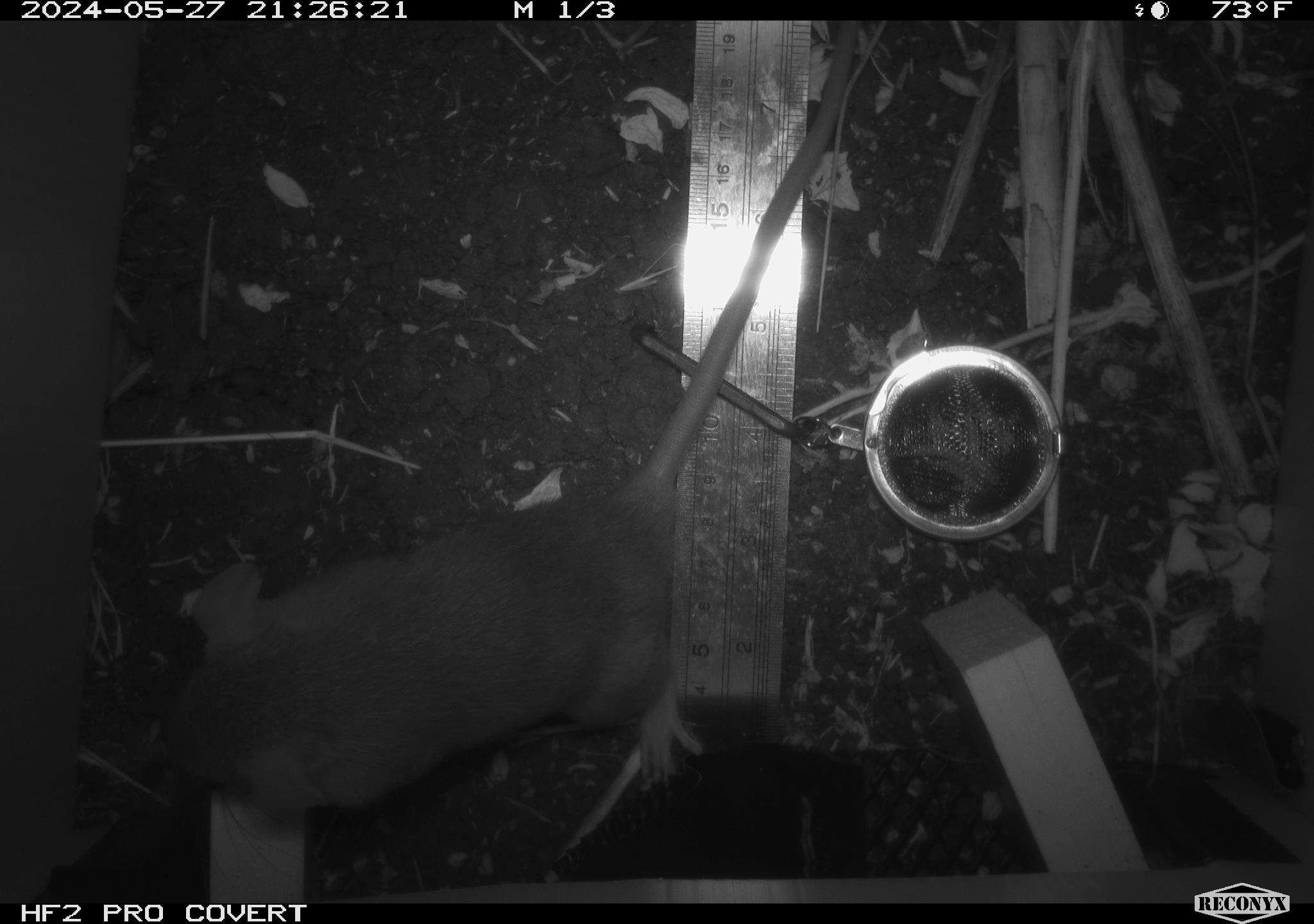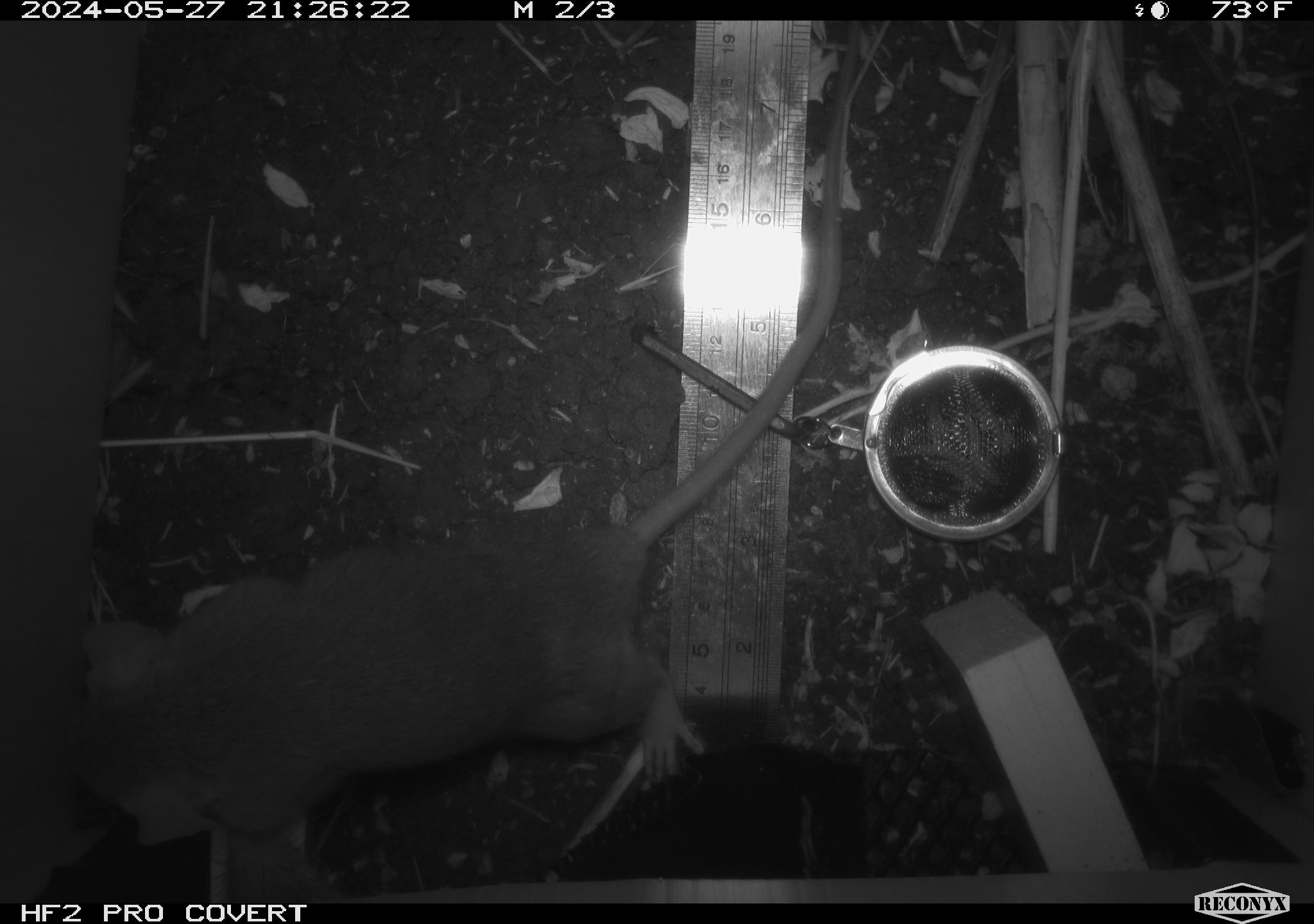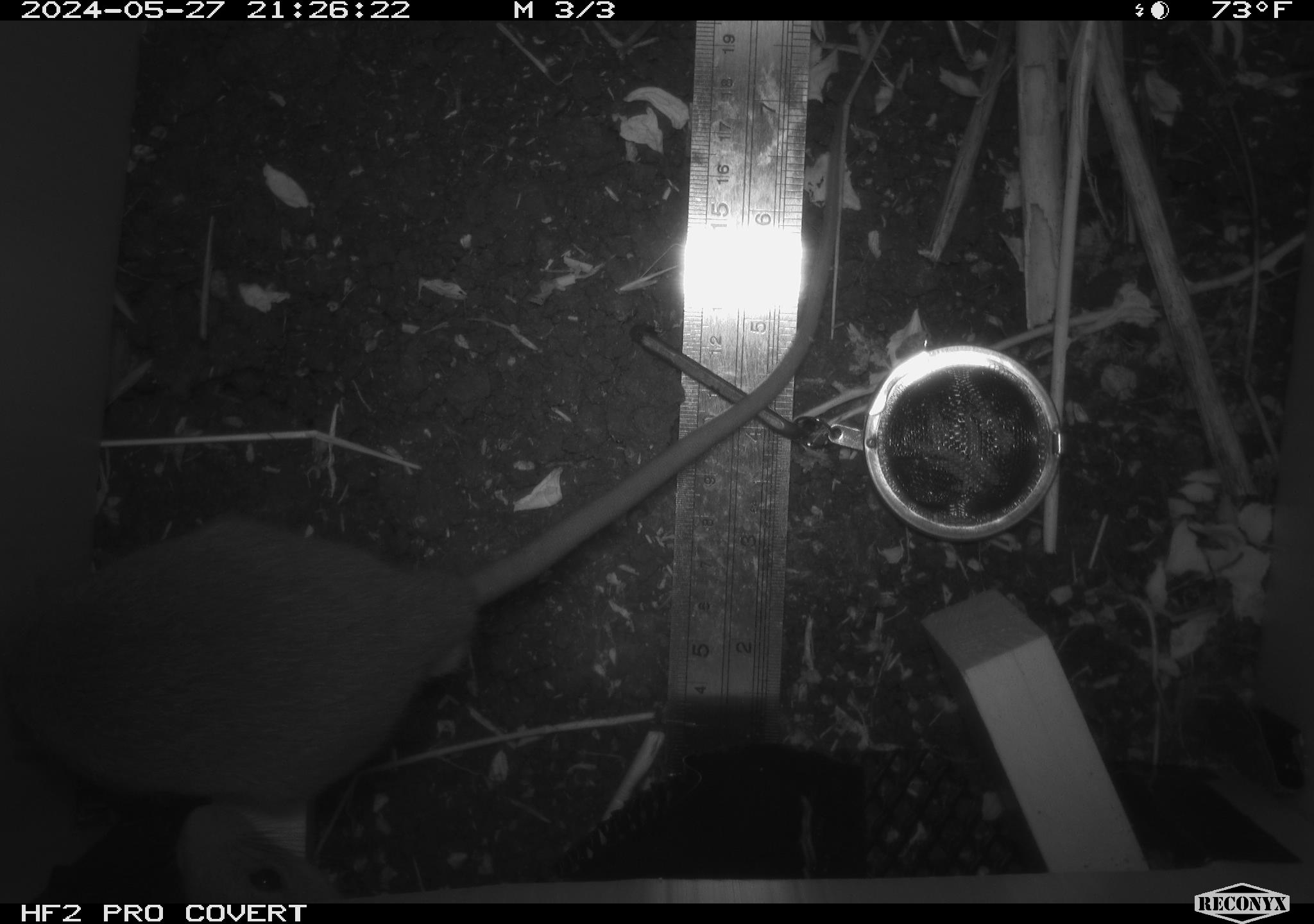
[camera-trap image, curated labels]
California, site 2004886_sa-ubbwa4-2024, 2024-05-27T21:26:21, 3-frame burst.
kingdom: Animalia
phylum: Chordata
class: Mammalia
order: Rodentia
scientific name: Rodentia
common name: woodrat or rat or mouse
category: woodrat or rat or mouse species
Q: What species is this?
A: Woodrat or rat or mouse species (woodrat or rat or mouse) (Rodentia).